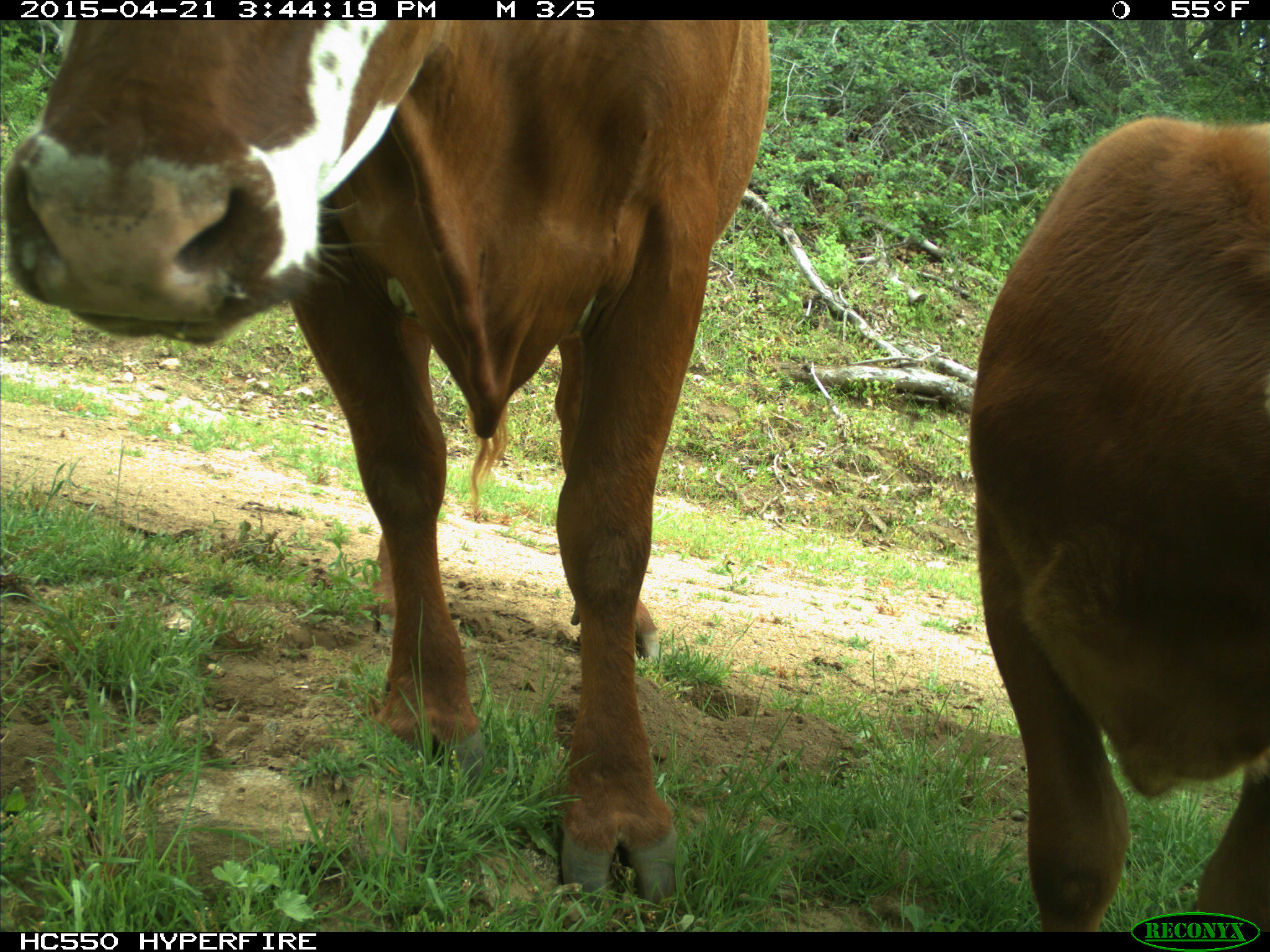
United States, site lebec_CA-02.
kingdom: Animalia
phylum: Chordata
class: Mammalia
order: Artiodactyla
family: Bovidae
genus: Bos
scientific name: Bos taurus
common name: domestic cow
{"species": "Bos taurus (domestic cow)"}